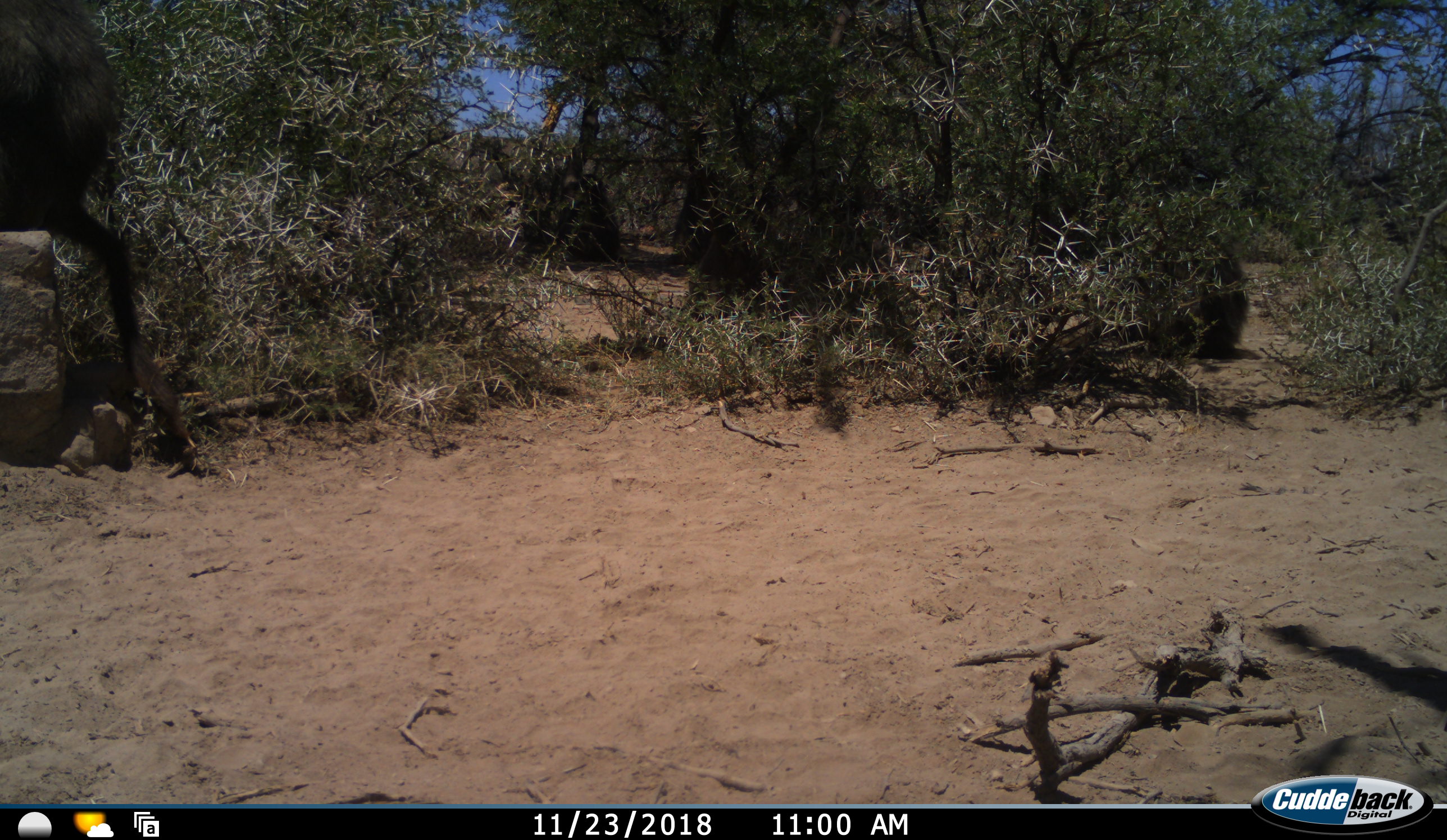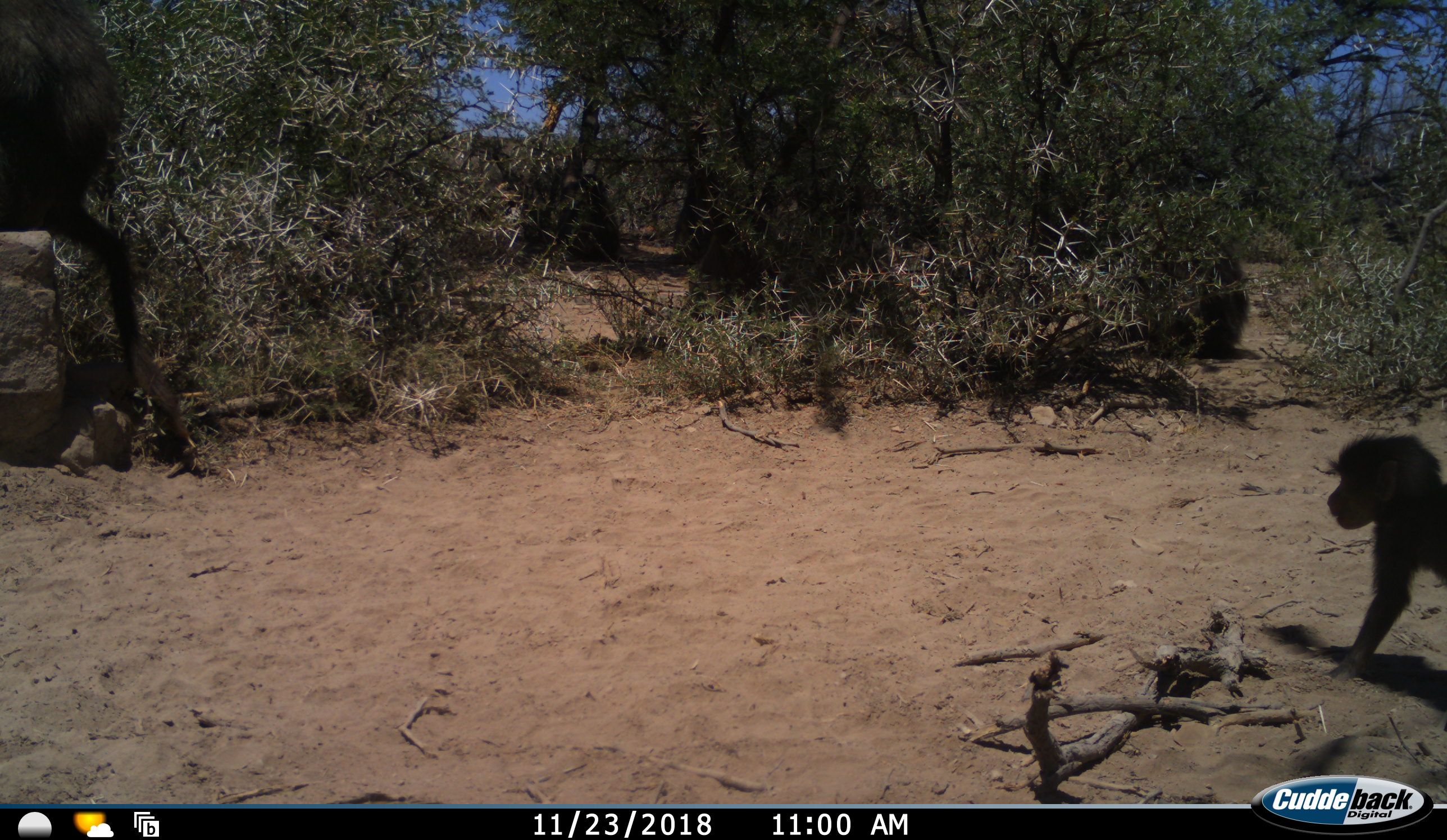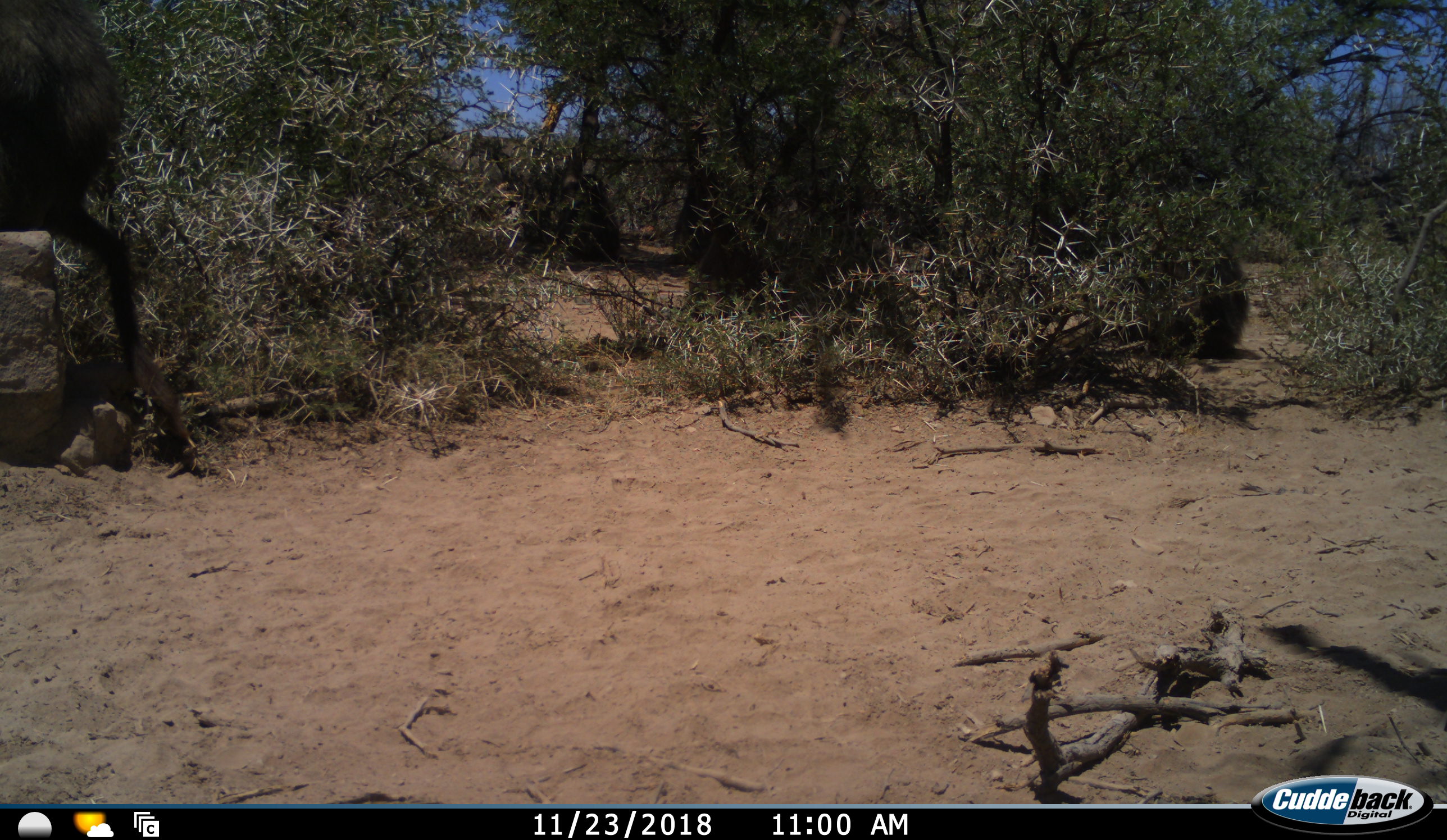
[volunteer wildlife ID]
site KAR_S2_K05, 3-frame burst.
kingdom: Animalia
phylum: Chordata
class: Mammalia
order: Primates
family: Cercopithecidae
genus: Papio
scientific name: Papio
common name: baboon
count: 2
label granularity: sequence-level